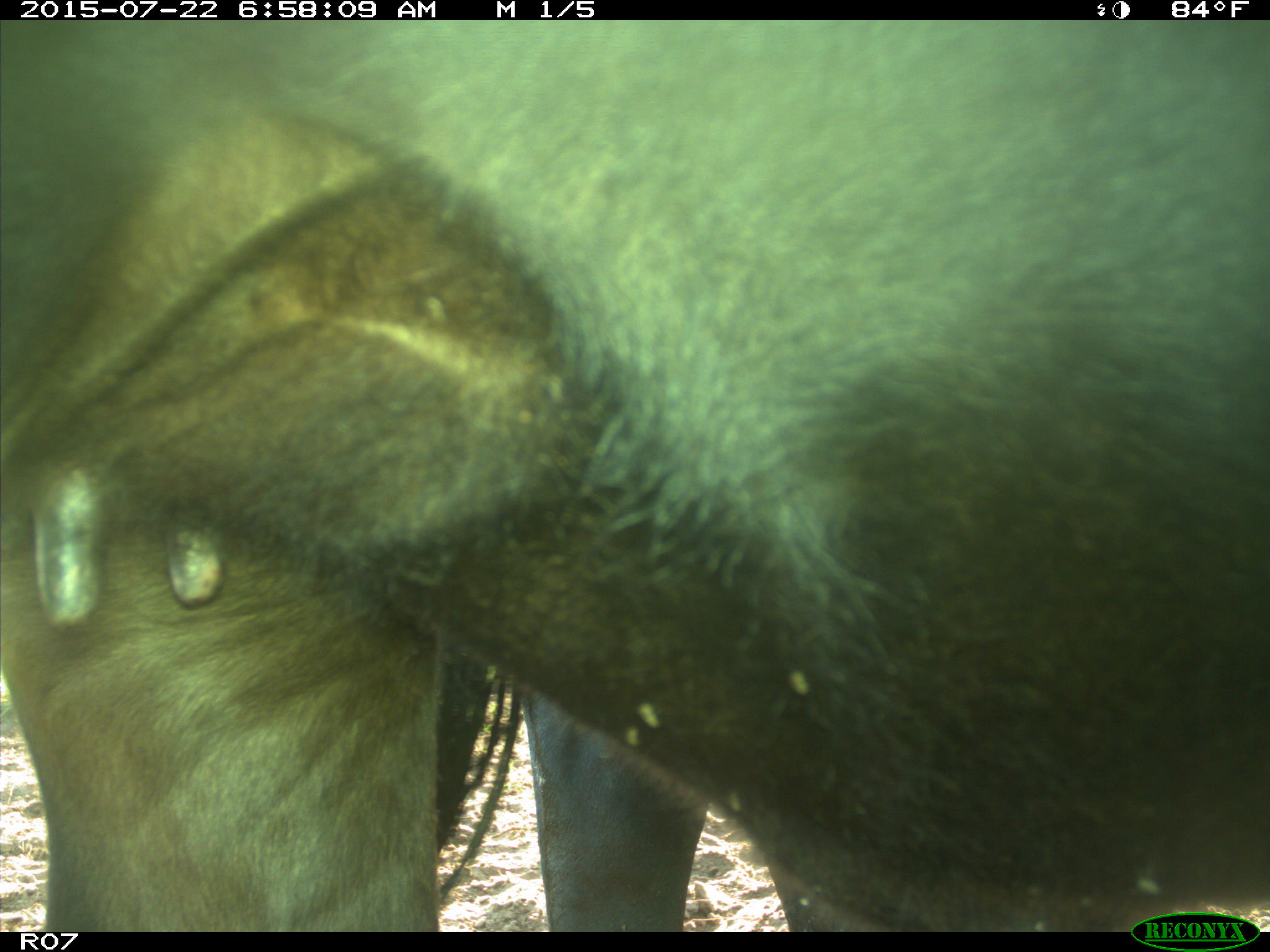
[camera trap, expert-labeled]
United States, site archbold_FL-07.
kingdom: Animalia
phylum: Chordata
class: Mammalia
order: Artiodactyla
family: Suidae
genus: Sus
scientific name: Sus scrofa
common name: wild boar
Sus scrofa (wild boar).